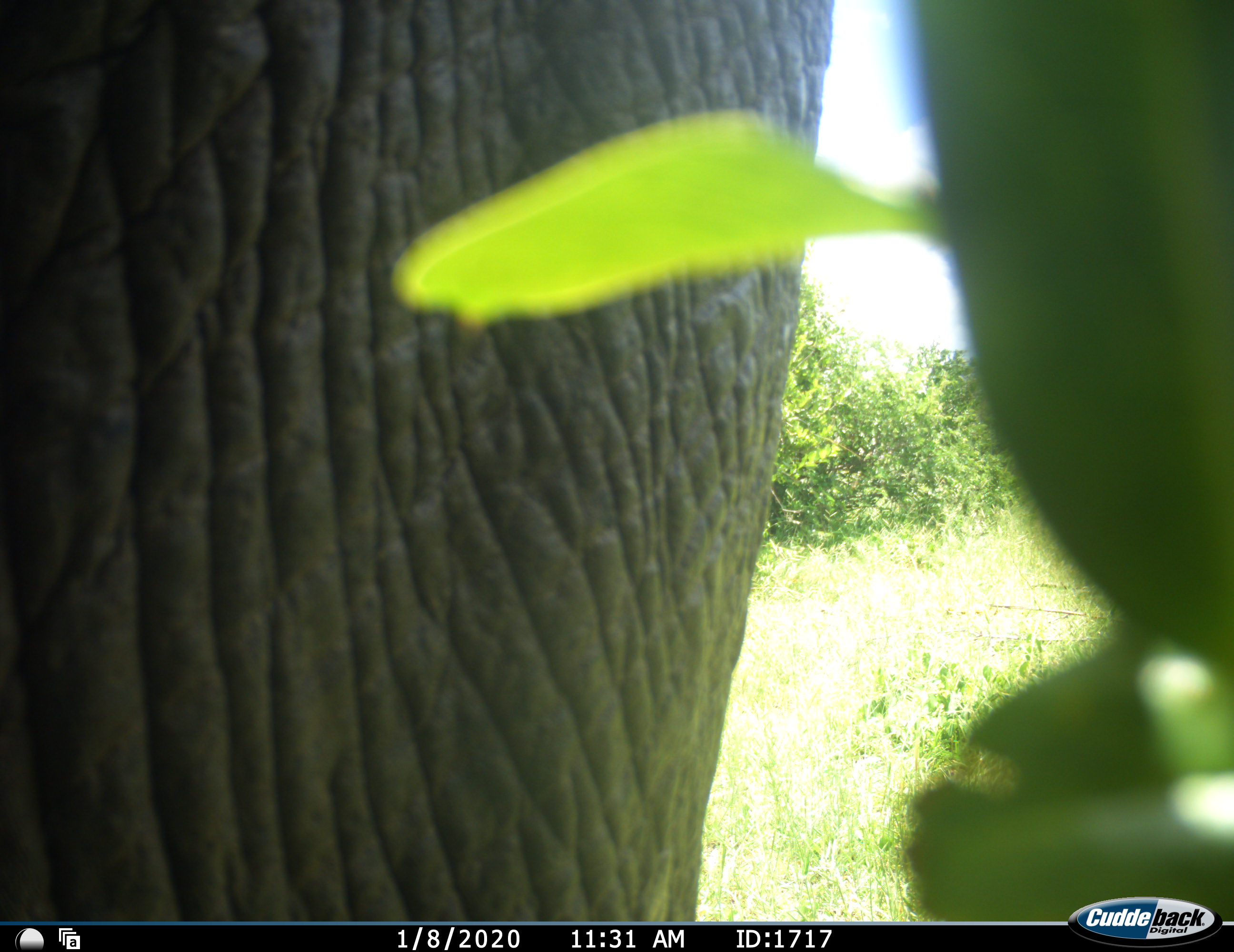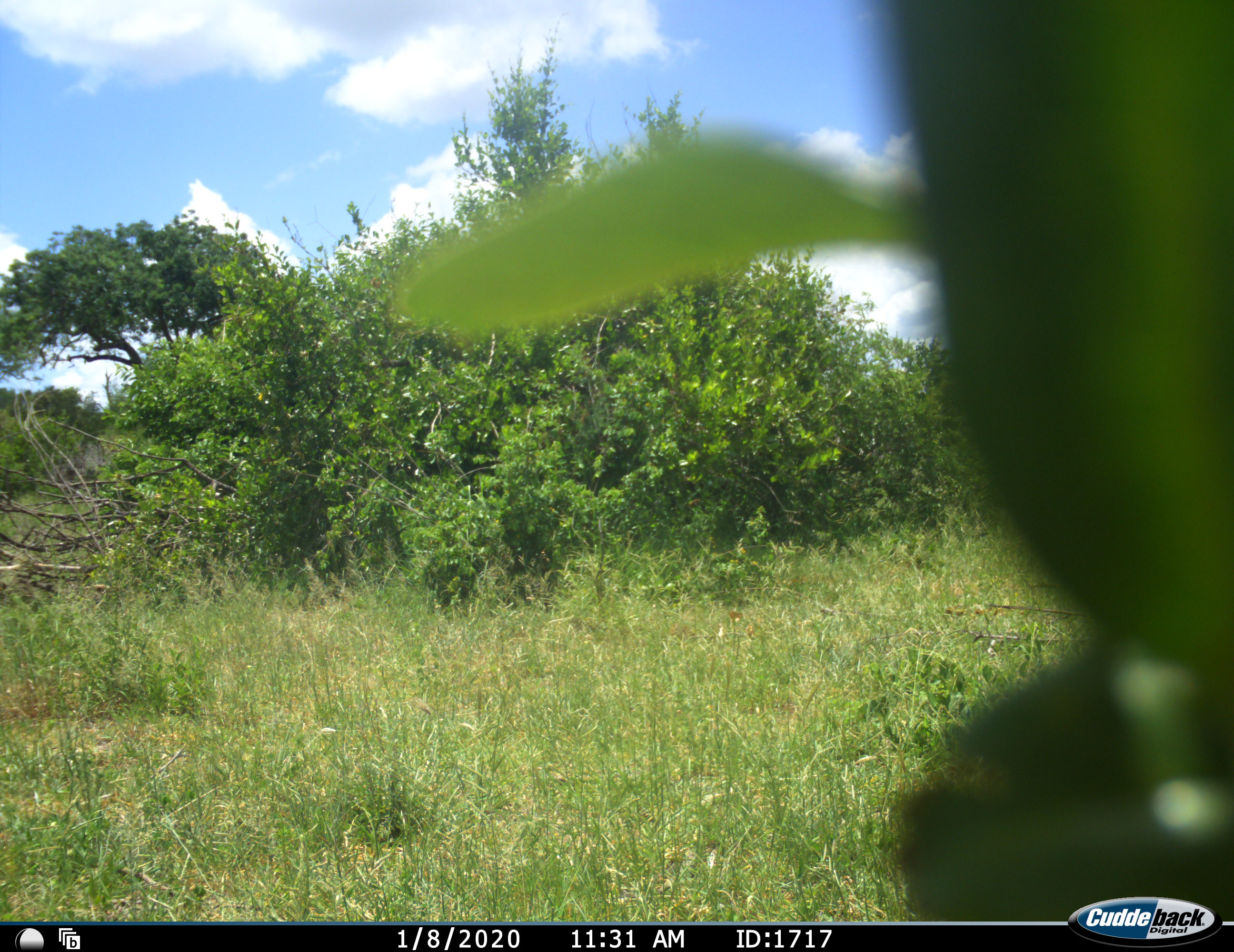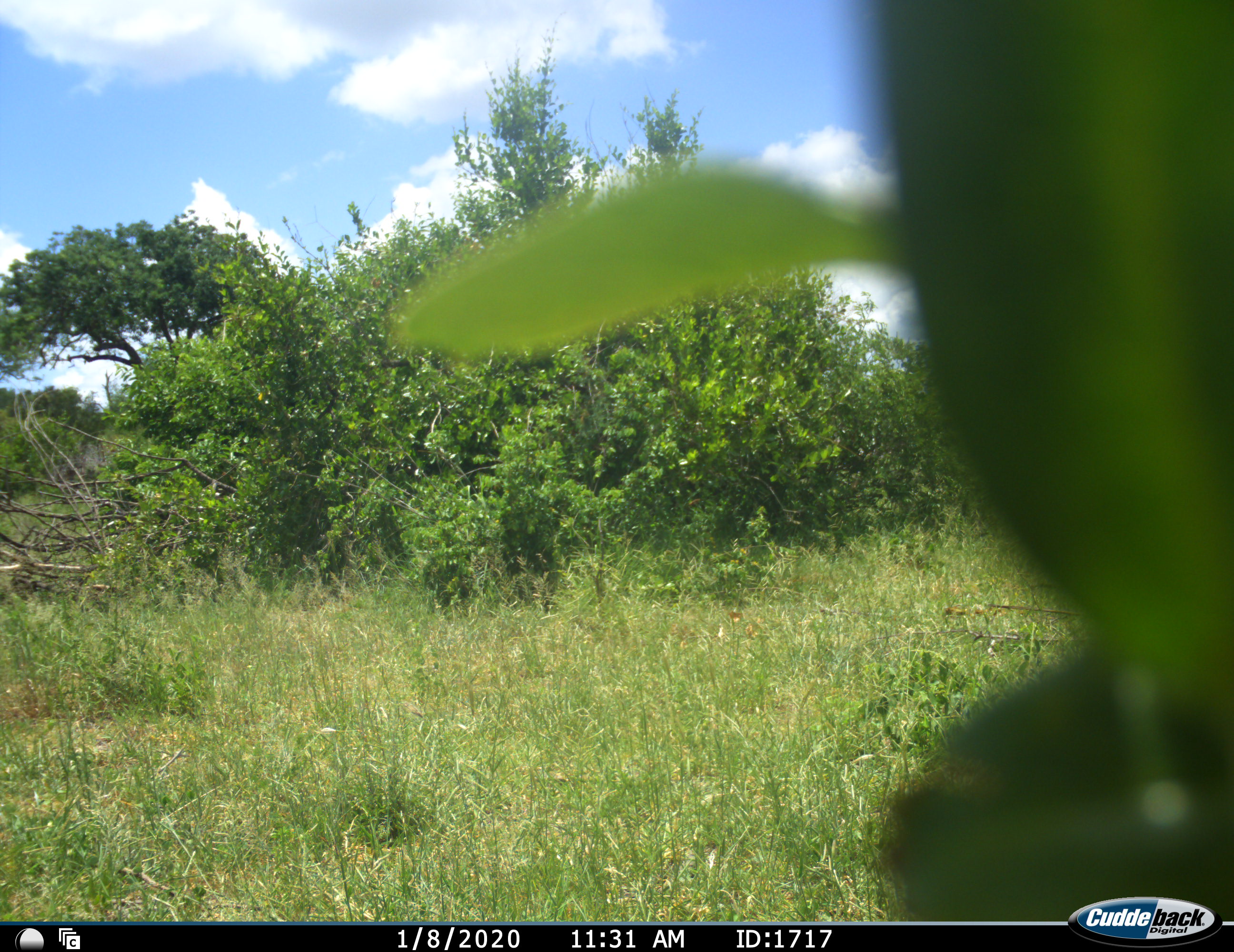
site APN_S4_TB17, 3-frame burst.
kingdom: Animalia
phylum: Chordata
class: Mammalia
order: Proboscidea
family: Elephantidae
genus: Loxodonta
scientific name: Loxodonta africana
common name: african bush elephant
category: elephant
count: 1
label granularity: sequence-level